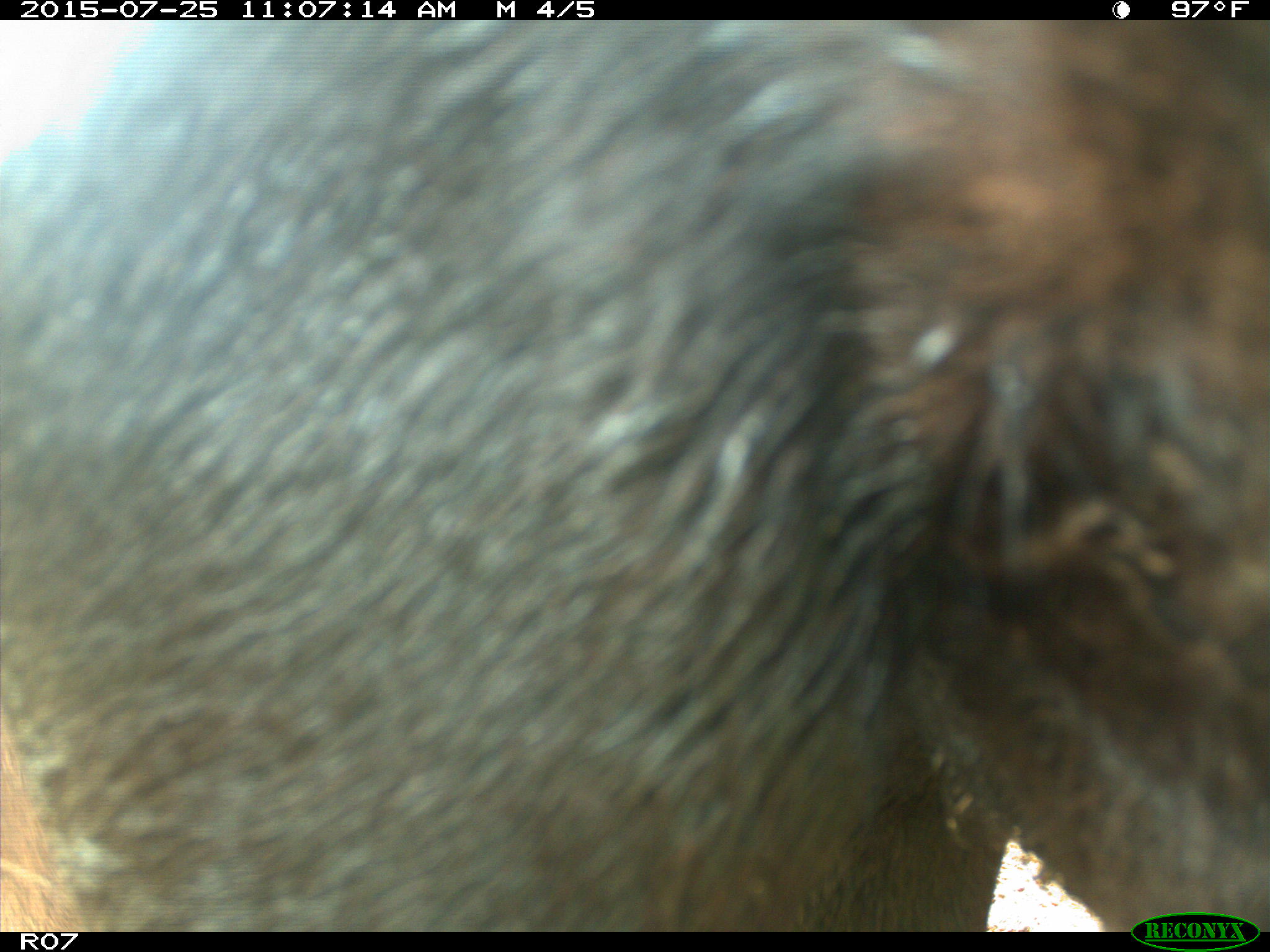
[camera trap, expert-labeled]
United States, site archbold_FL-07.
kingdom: Animalia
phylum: Chordata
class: Mammalia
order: Artiodactyla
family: Bovidae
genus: Bos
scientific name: Bos taurus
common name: domestic cow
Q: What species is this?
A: Bos taurus (domestic cow).